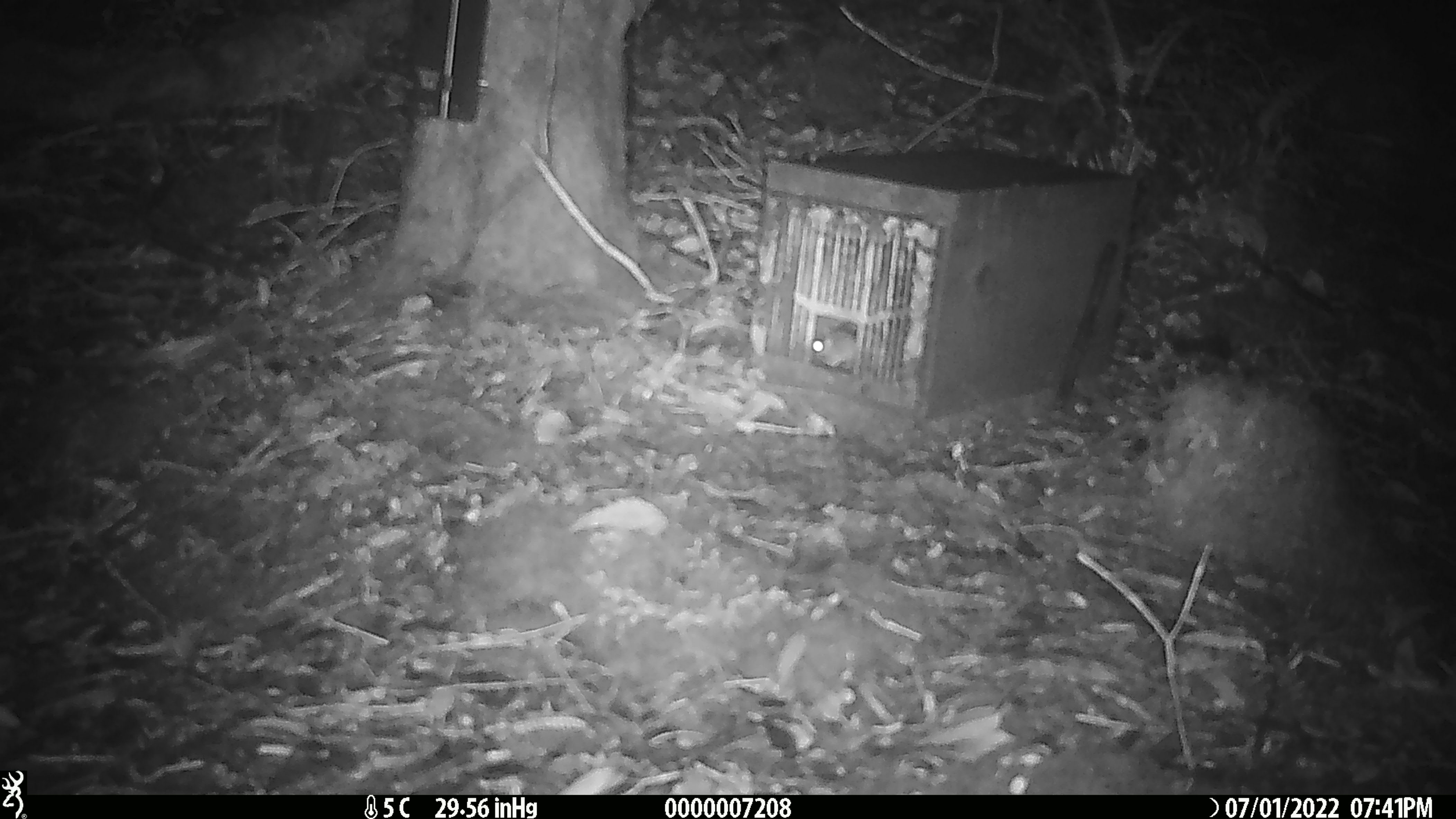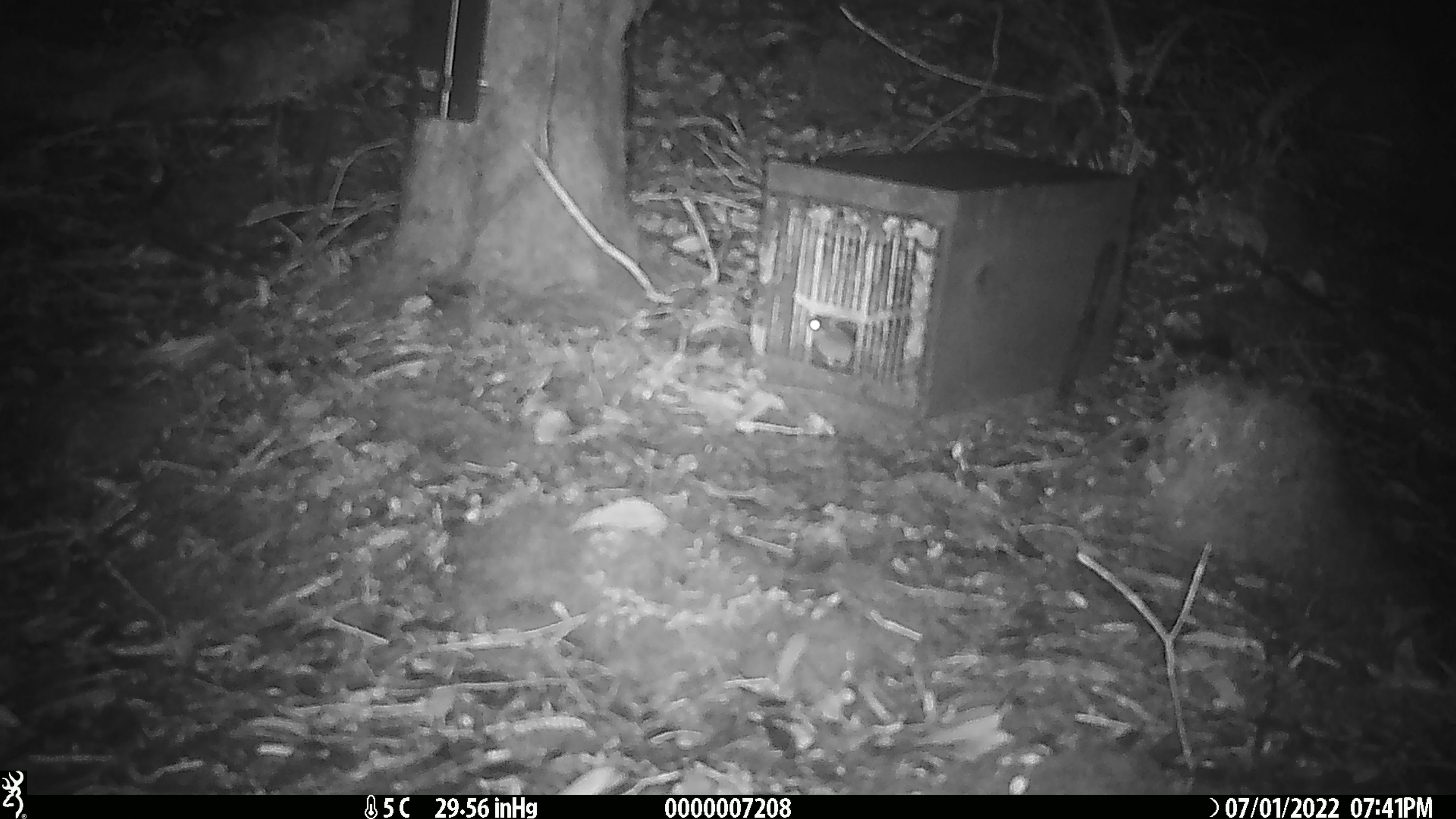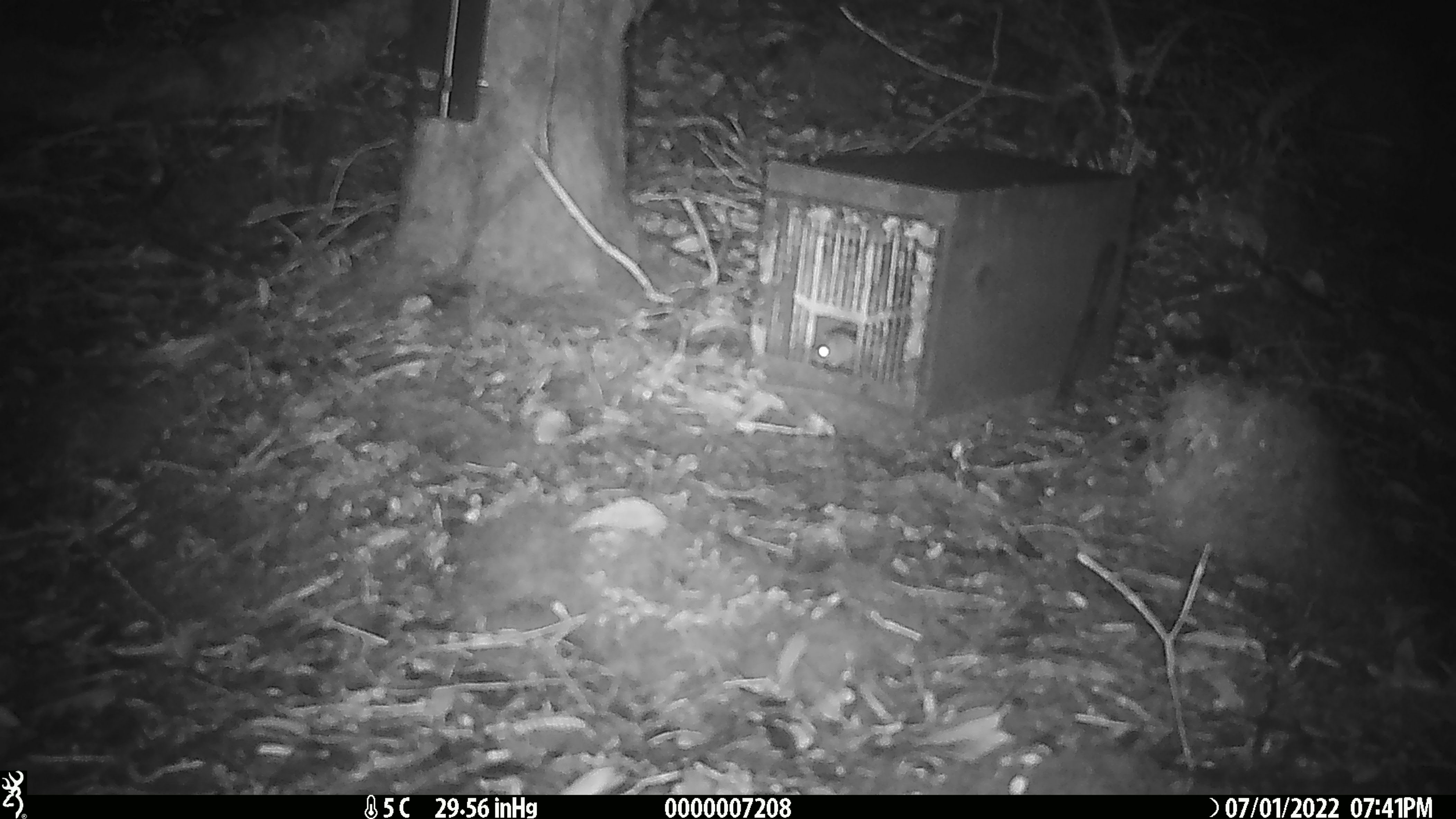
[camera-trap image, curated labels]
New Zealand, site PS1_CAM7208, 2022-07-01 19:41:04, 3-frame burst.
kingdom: Animalia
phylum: Chordata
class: Mammalia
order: Rodentia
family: Muridae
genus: Mus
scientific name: Mus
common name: mouse